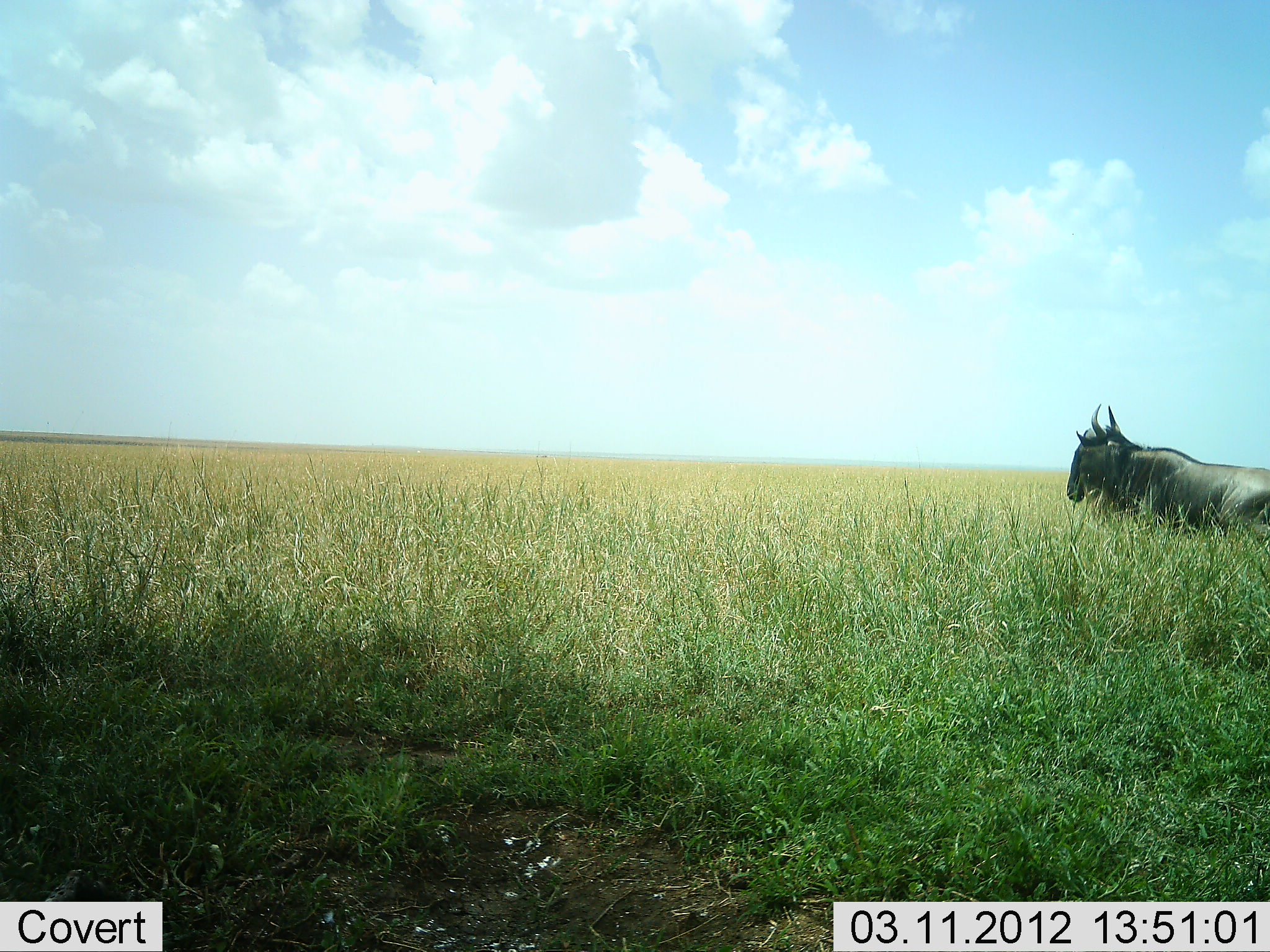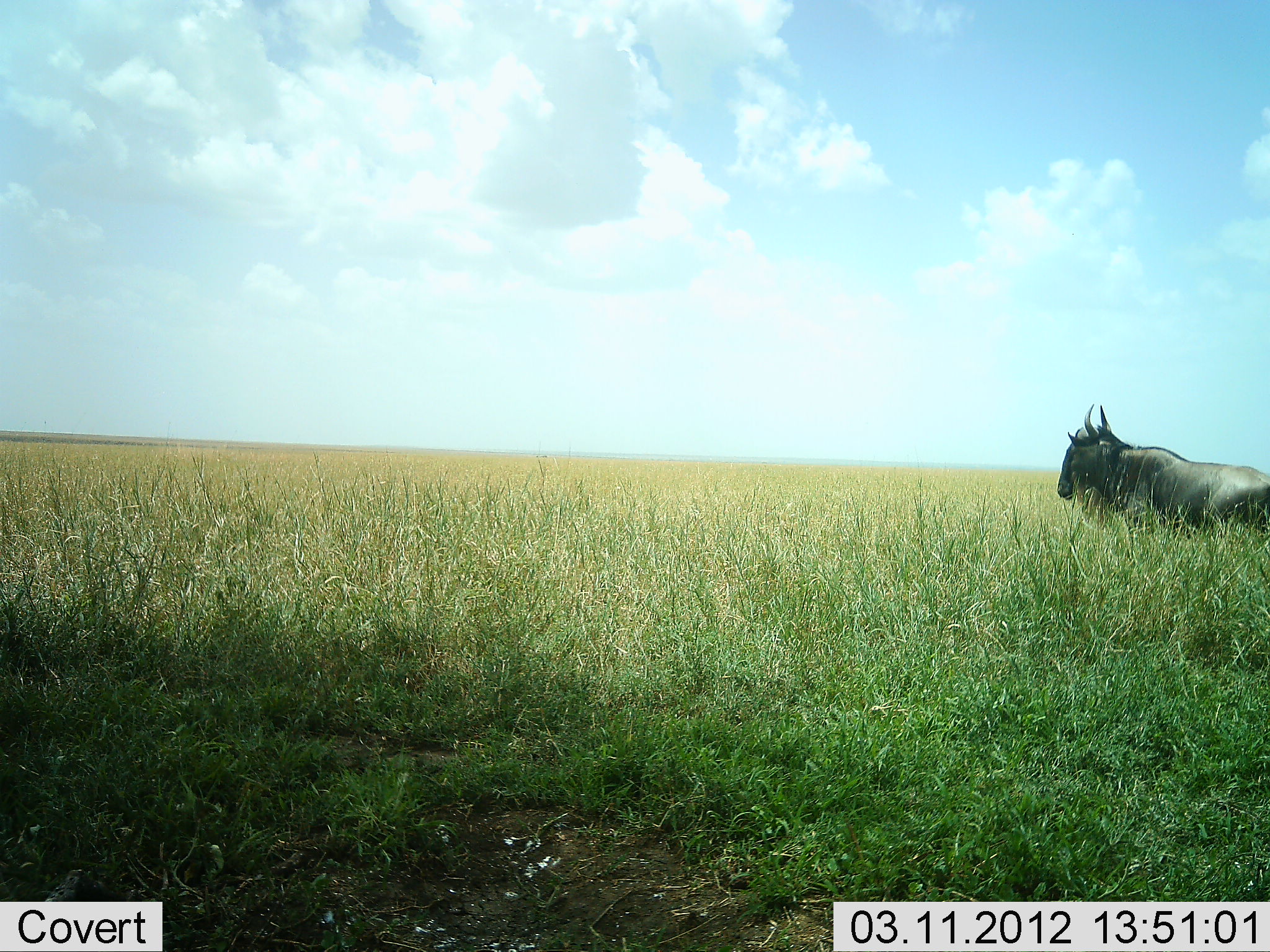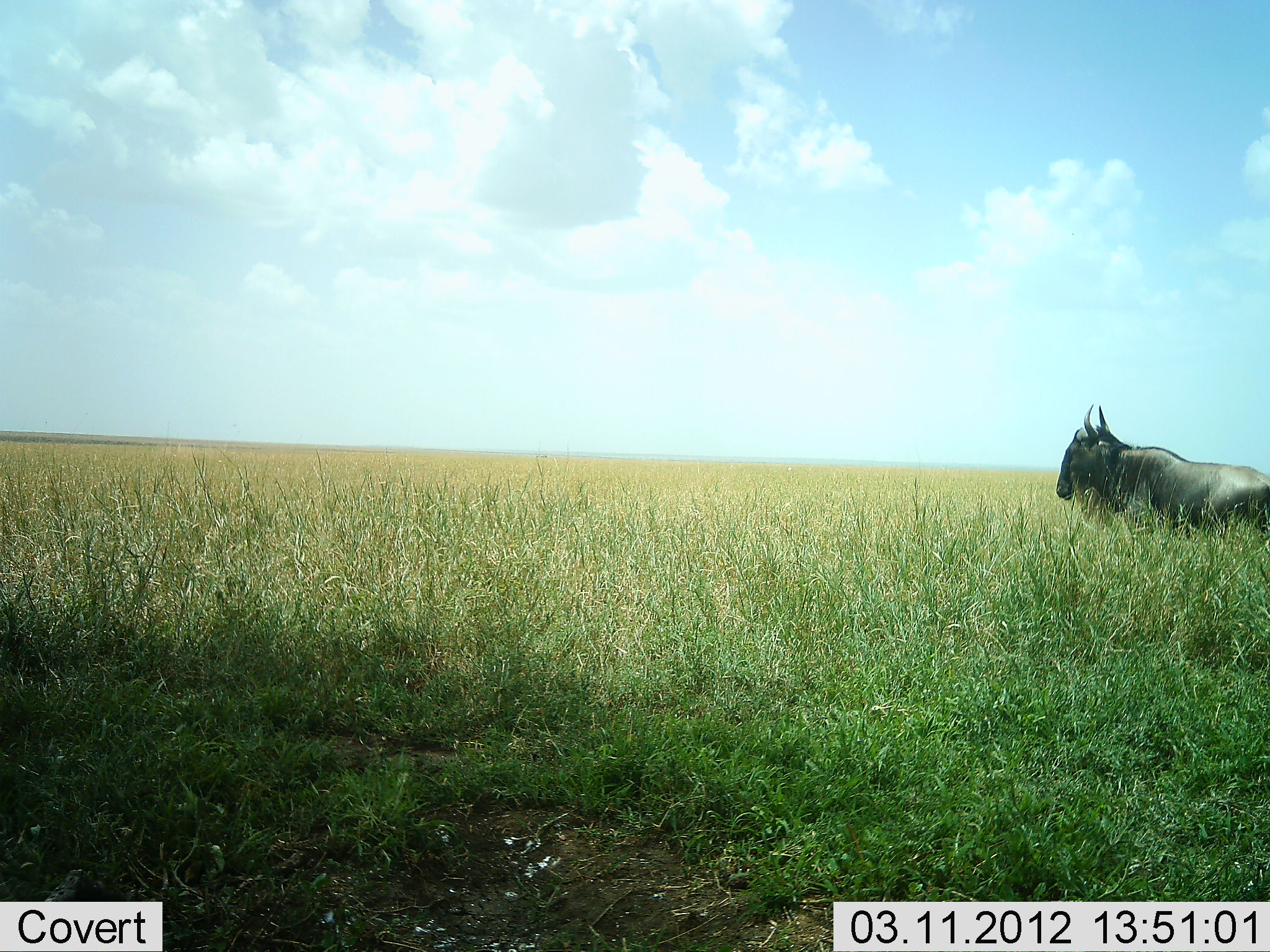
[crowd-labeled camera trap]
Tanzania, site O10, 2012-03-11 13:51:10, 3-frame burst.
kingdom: Animalia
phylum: Chordata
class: Mammalia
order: Artiodactyla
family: Bovidae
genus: Connochaetes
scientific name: Connochaetes taurinus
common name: blue wildebeest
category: wildebeest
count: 1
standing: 71%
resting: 0%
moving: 32%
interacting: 0%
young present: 0%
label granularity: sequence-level